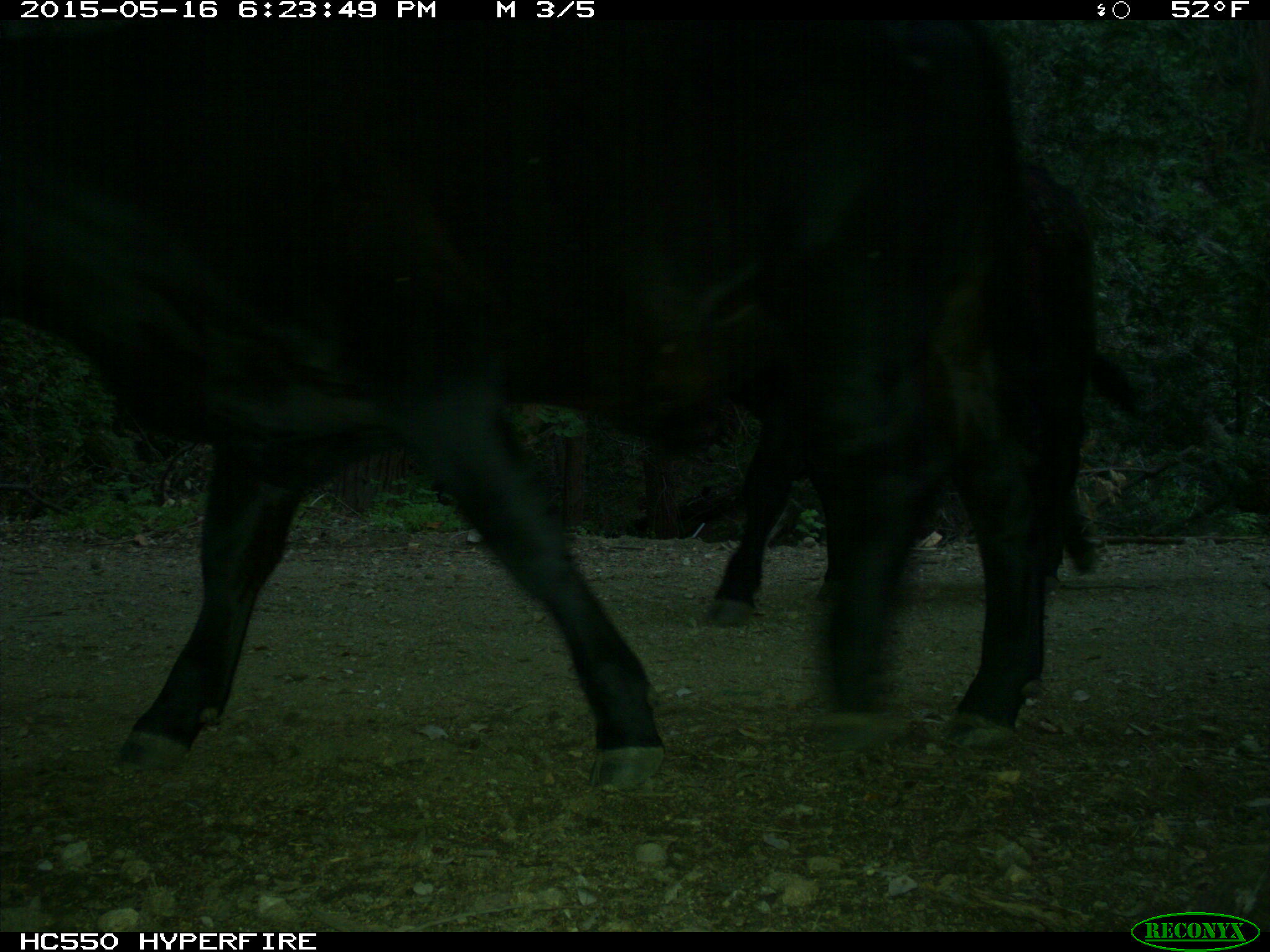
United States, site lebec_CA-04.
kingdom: Animalia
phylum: Chordata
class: Mammalia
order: Artiodactyla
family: Bovidae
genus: Bos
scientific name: Bos taurus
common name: domestic cow